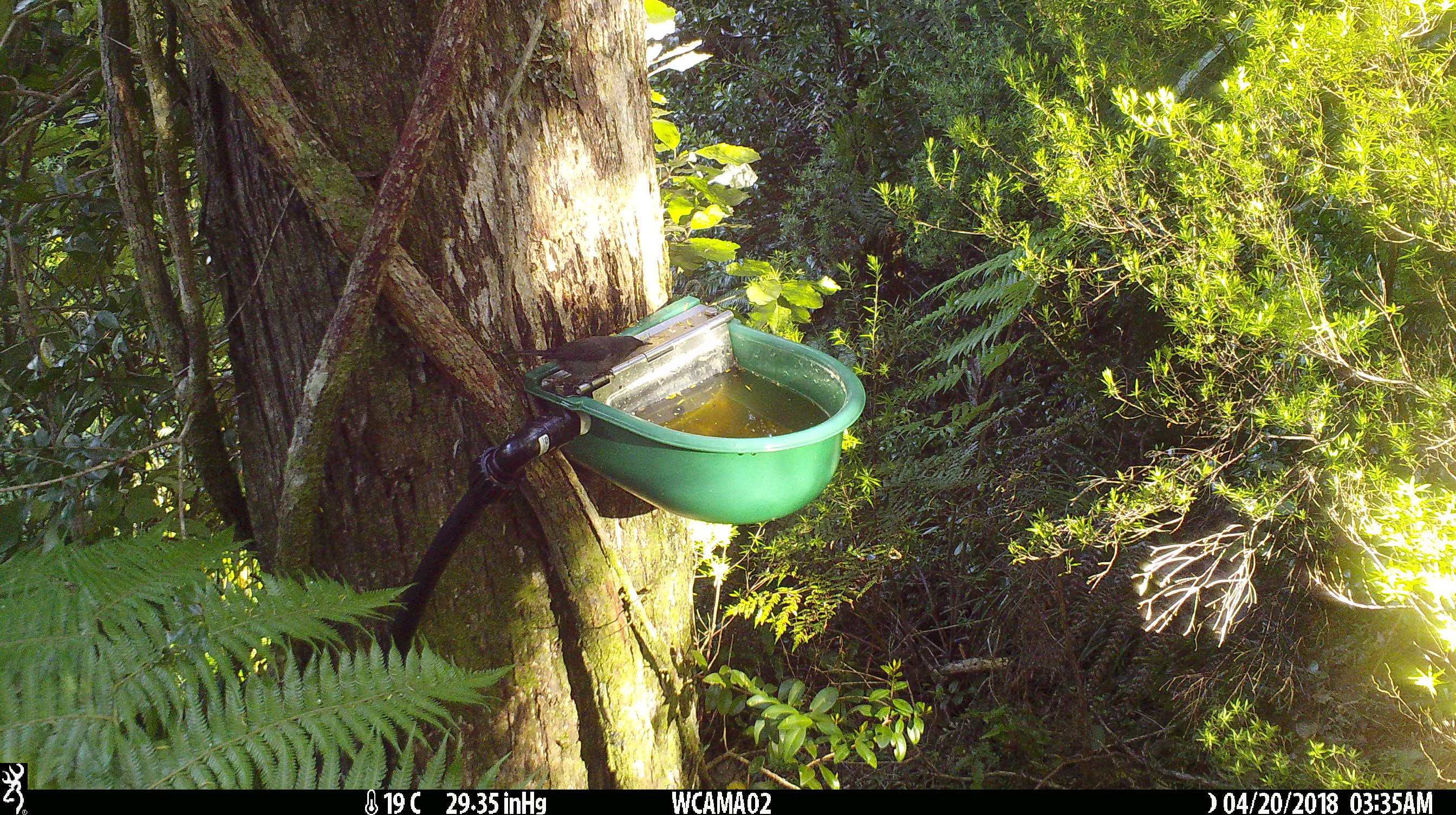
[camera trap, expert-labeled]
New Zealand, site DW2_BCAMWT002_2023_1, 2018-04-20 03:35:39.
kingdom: Animalia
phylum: Chordata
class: Aves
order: Passeriformes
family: Meliphagidae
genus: Anthornis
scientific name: Anthornis melanura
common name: new zealand bellbird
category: bellbird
Bellbird (new zealand bellbird) (Anthornis melanura).